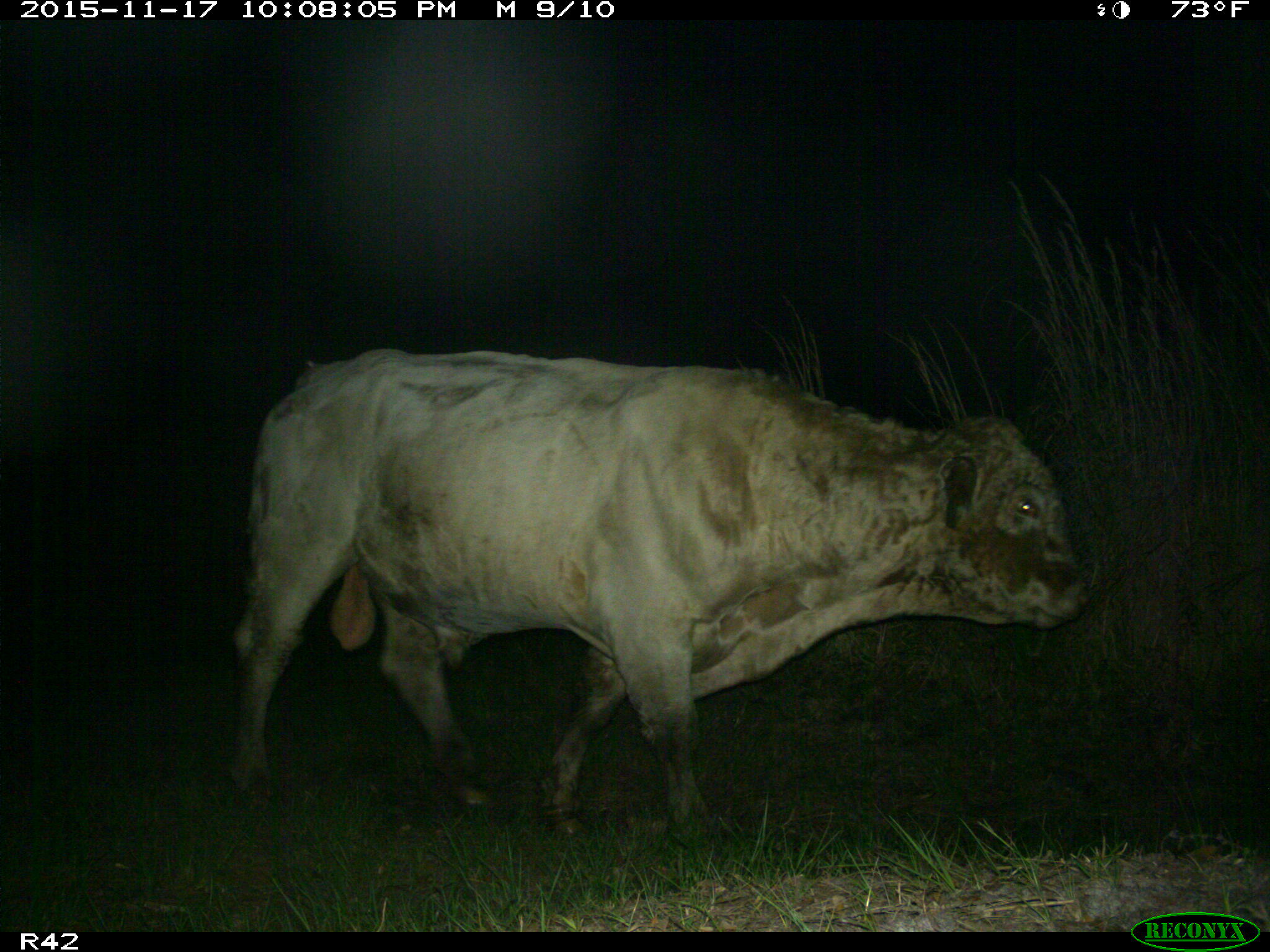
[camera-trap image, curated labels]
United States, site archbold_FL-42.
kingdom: Animalia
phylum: Chordata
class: Mammalia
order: Artiodactyla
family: Bovidae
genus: Bos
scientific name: Bos taurus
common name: domestic cow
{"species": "Bos taurus (domestic cow)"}